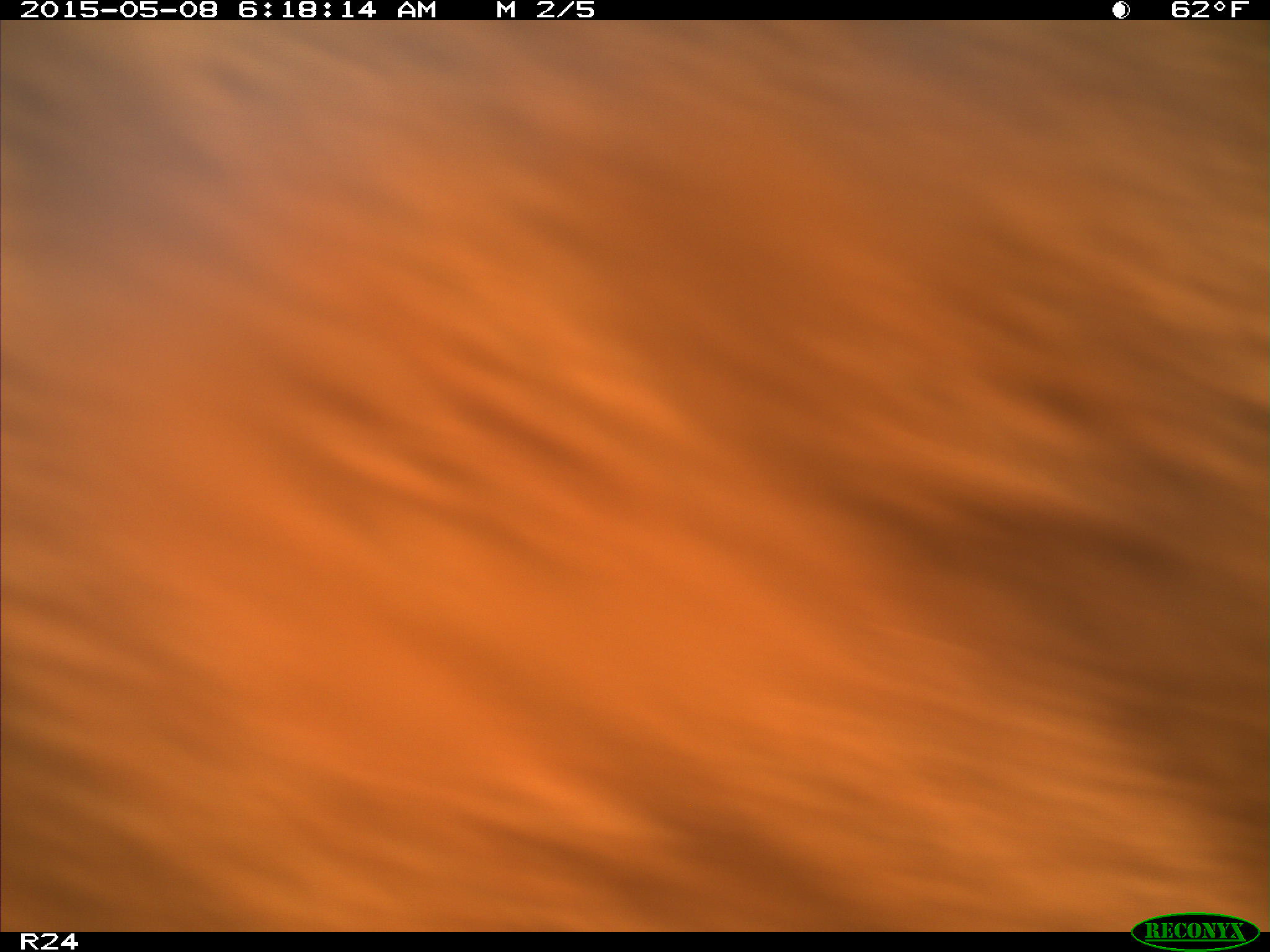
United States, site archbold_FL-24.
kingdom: Animalia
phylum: Chordata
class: Mammalia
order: Artiodactyla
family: Bovidae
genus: Bos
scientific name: Bos taurus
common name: domestic cow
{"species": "Bos taurus (domestic cow)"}